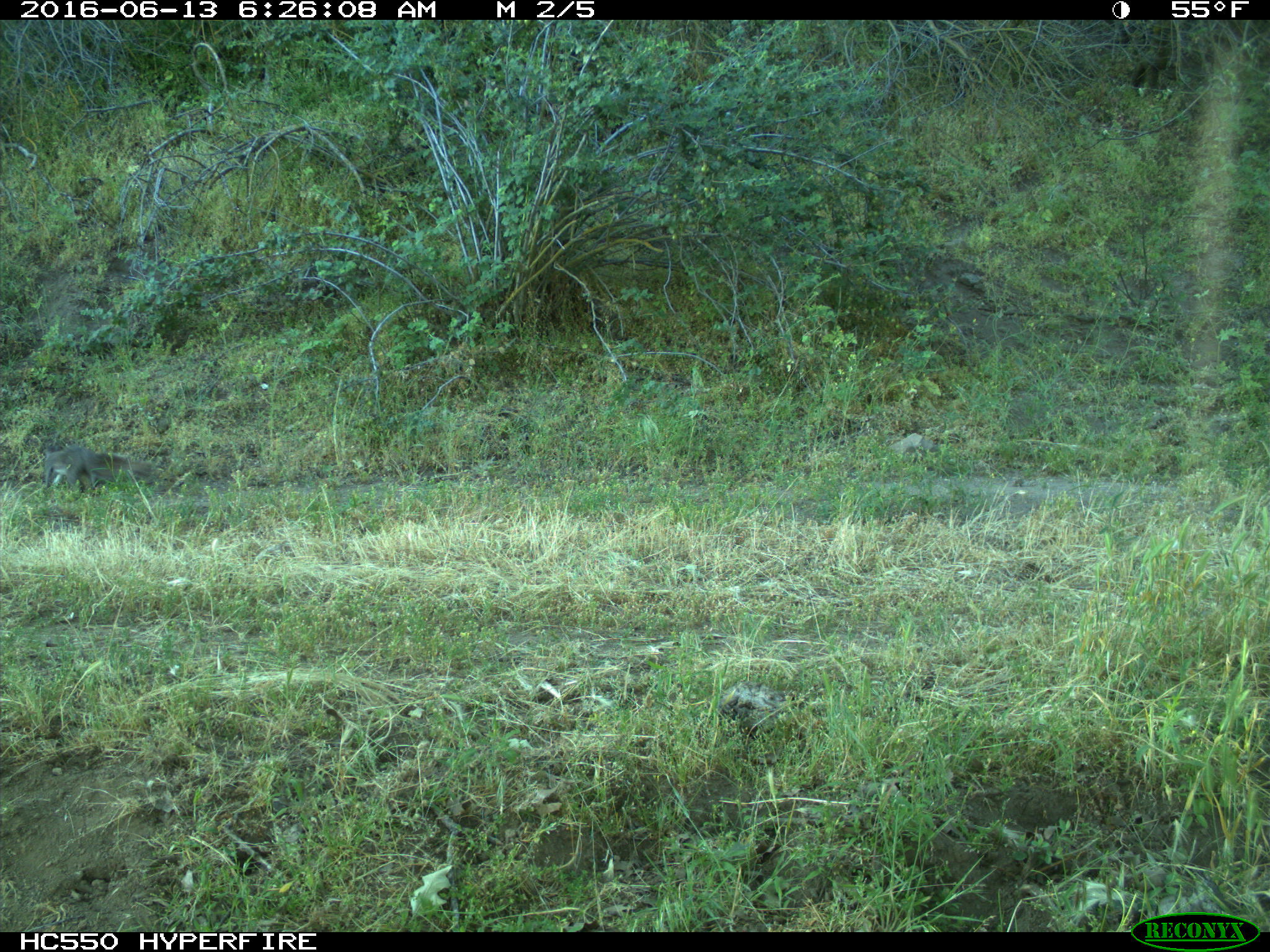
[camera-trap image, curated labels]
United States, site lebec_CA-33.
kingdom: Animalia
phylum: Chordata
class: Mammalia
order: Rodentia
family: Sciuridae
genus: Sciurus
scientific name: Sciurus carolinensis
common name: eastern gray squirrel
Sciurus carolinensis (eastern gray squirrel).